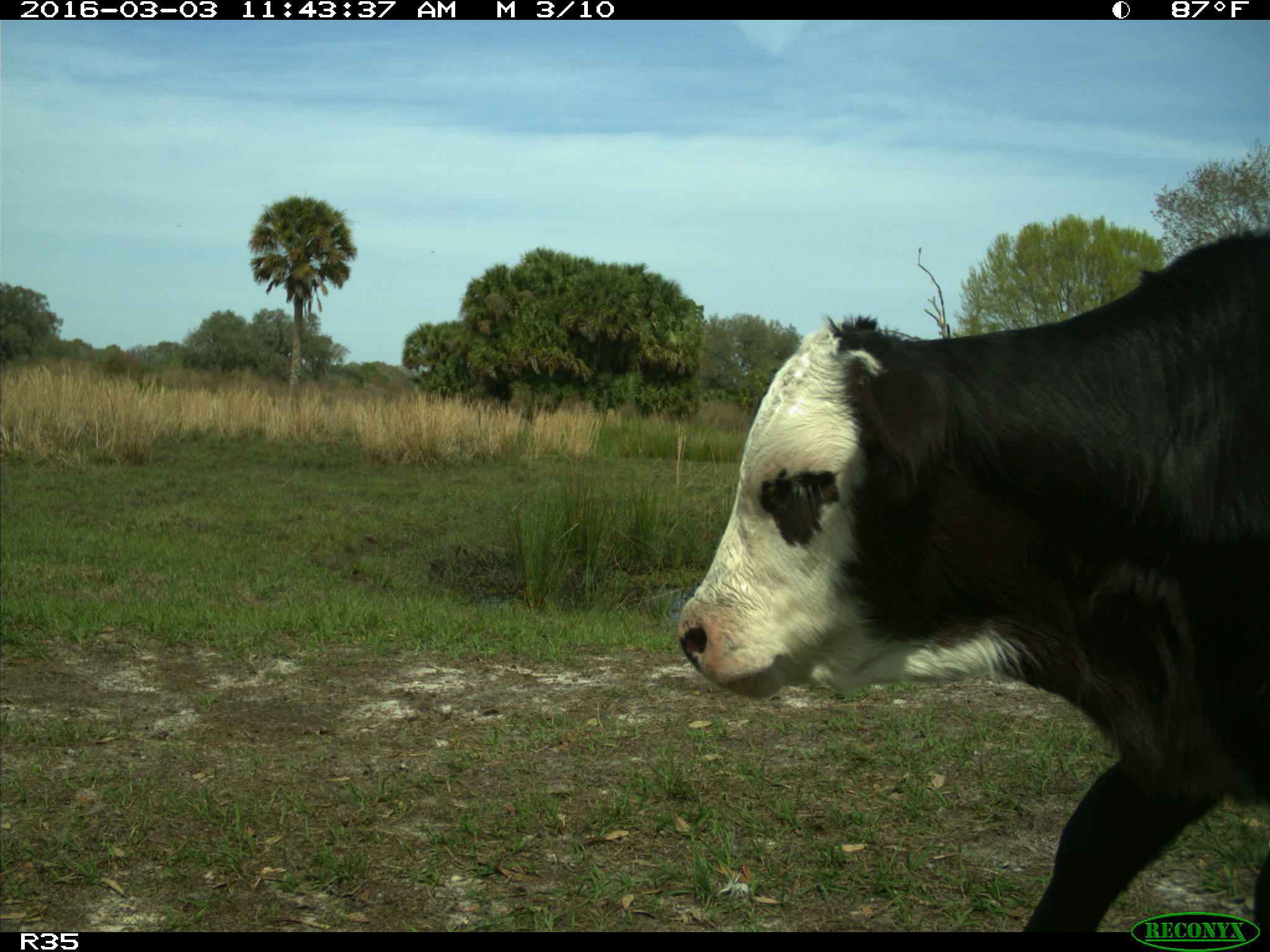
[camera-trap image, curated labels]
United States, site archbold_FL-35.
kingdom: Animalia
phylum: Chordata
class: Mammalia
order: Artiodactyla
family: Bovidae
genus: Bos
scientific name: Bos taurus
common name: domestic cow